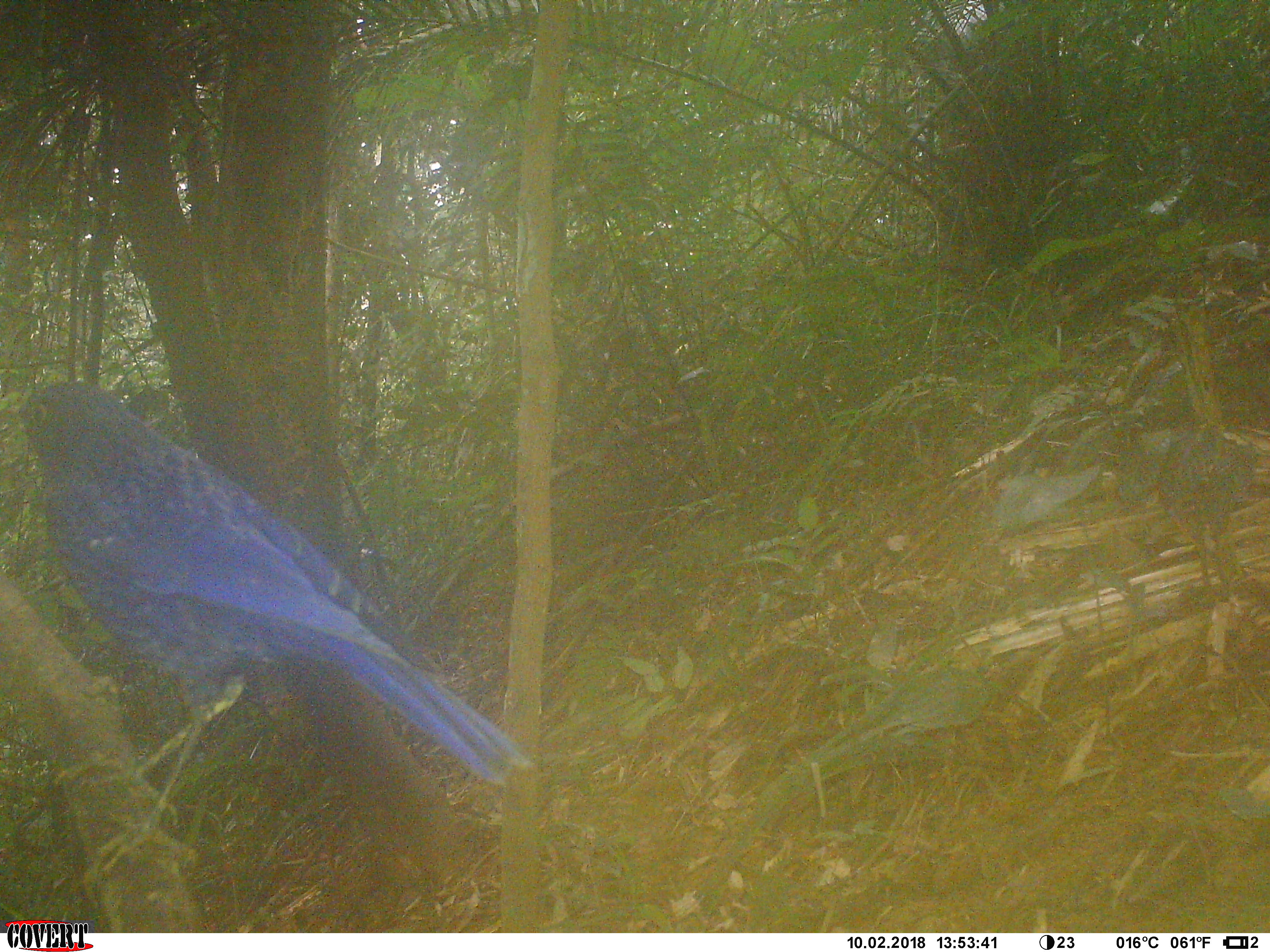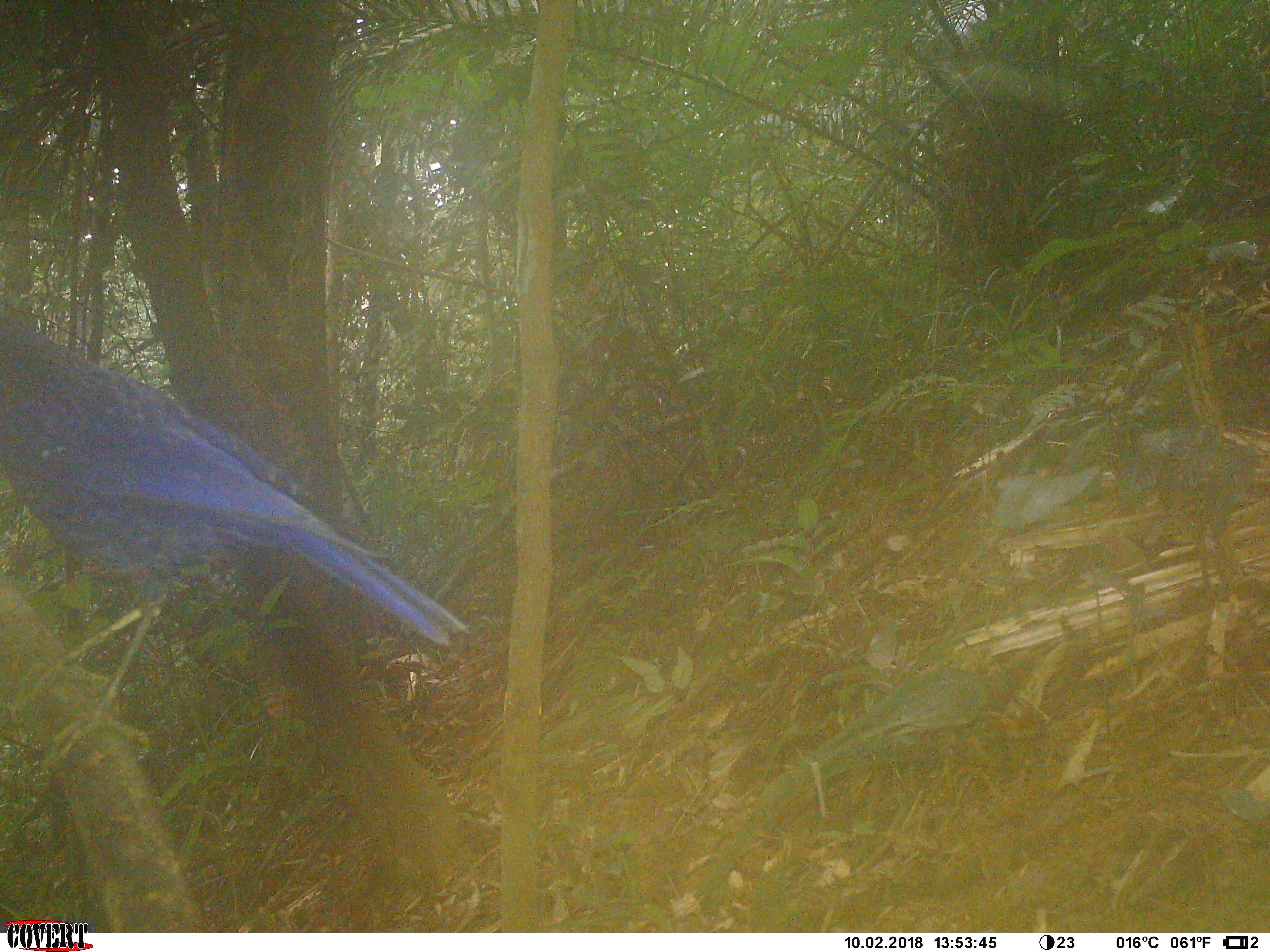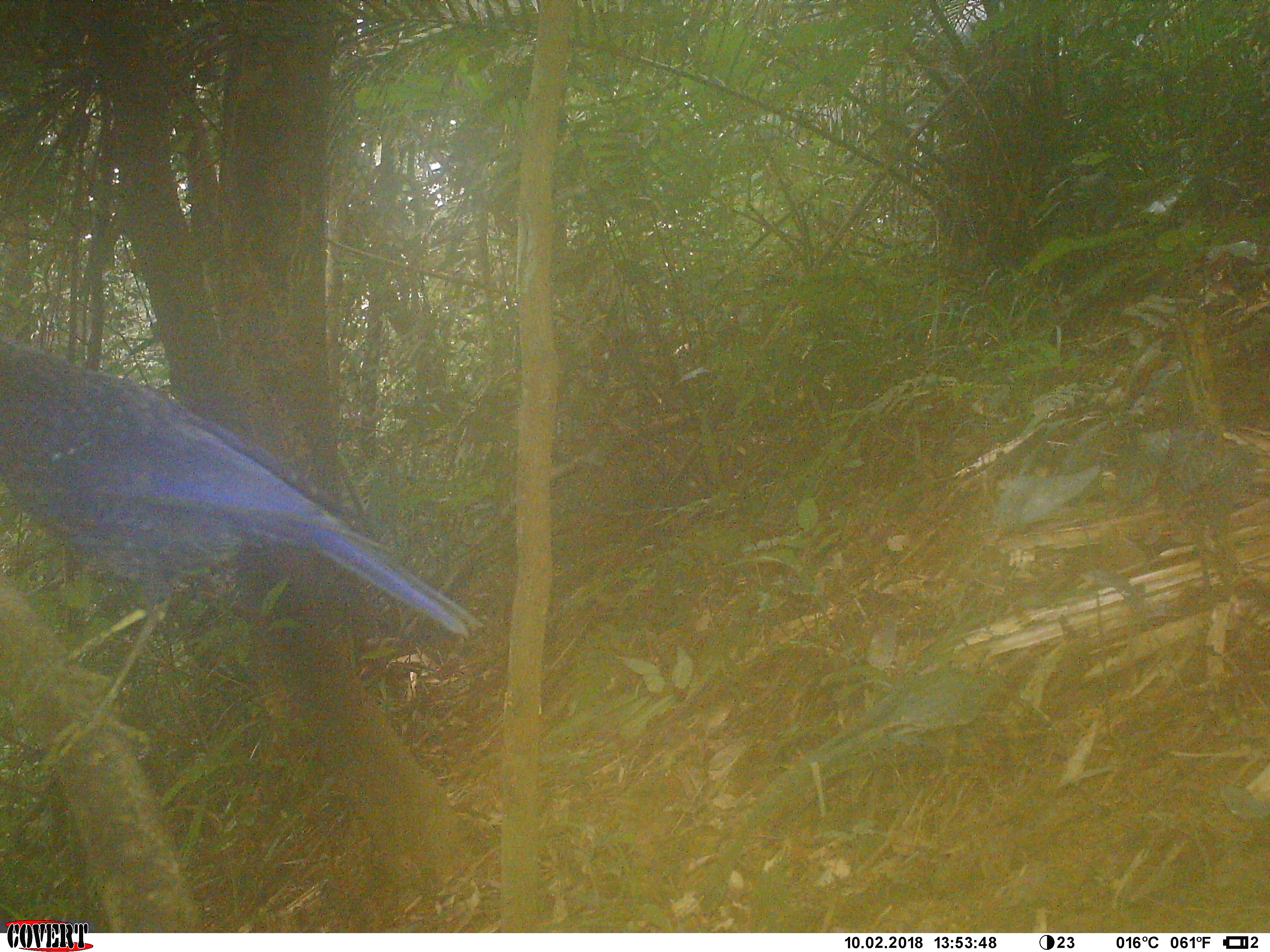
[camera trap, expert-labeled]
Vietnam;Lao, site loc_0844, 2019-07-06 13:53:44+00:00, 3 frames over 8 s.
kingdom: Animalia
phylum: Chordata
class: Aves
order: Passeriformes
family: Muscicapidae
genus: Myophonus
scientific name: Myophonus caeruleus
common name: blue whistling thrush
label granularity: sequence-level